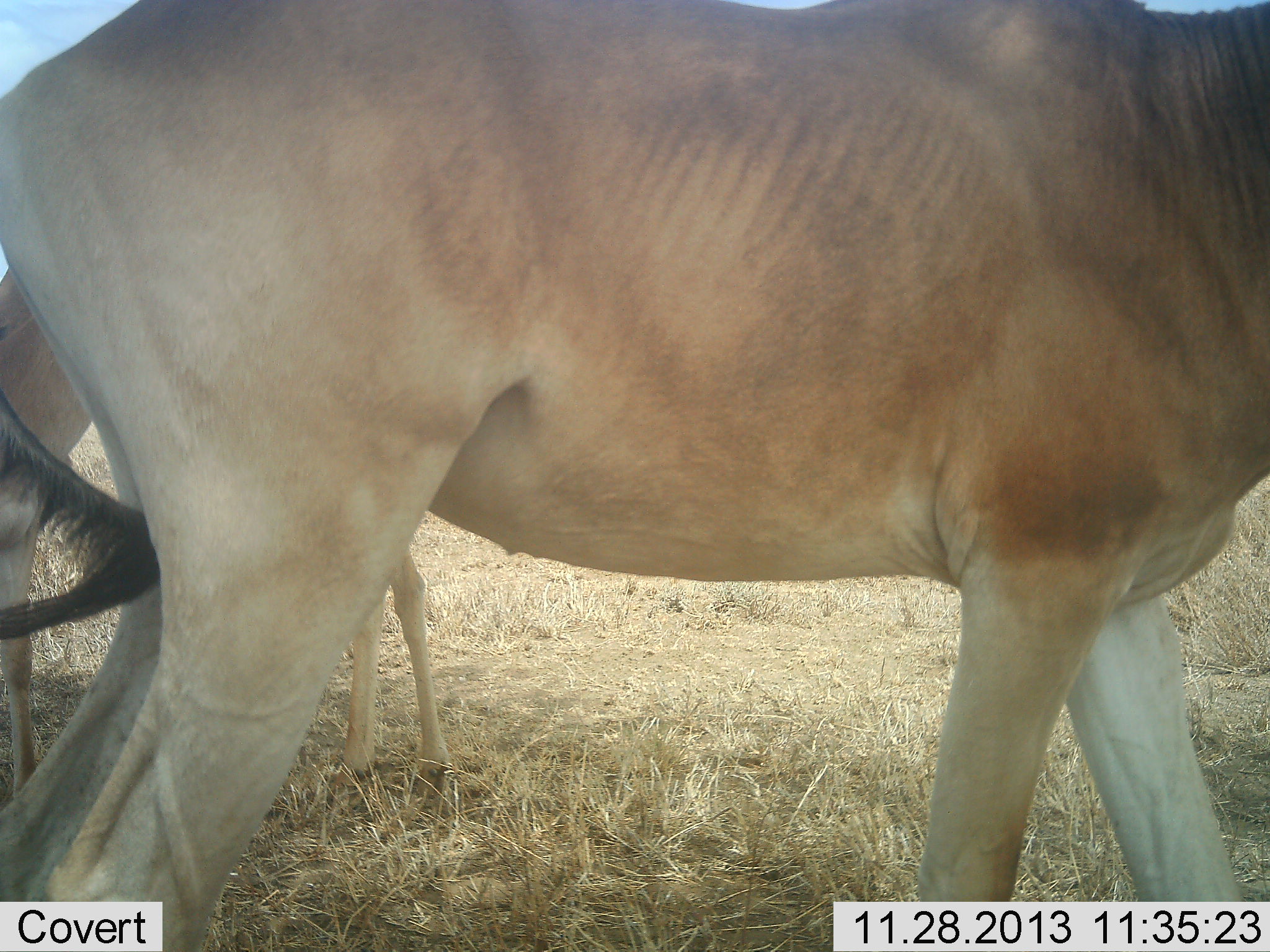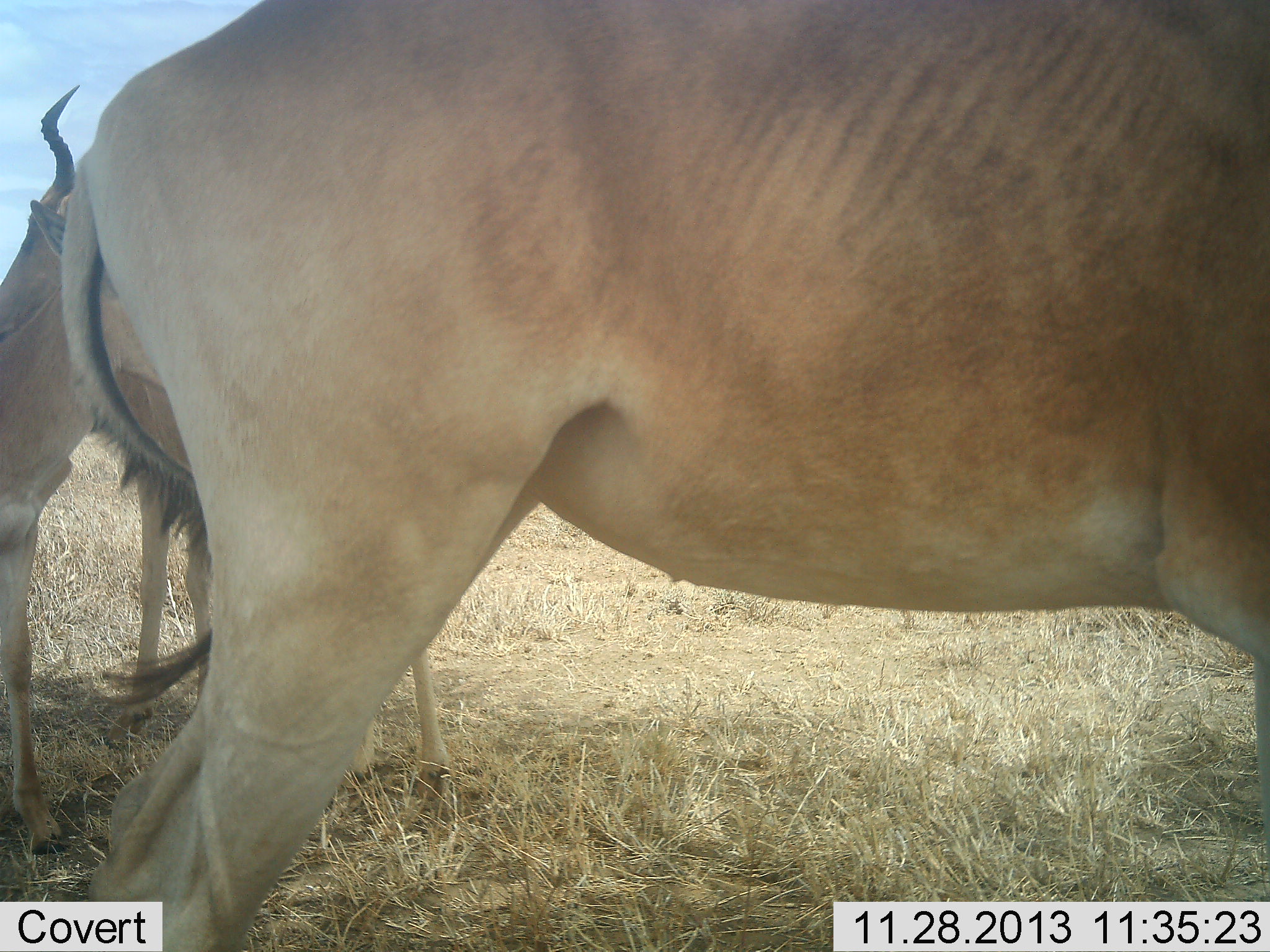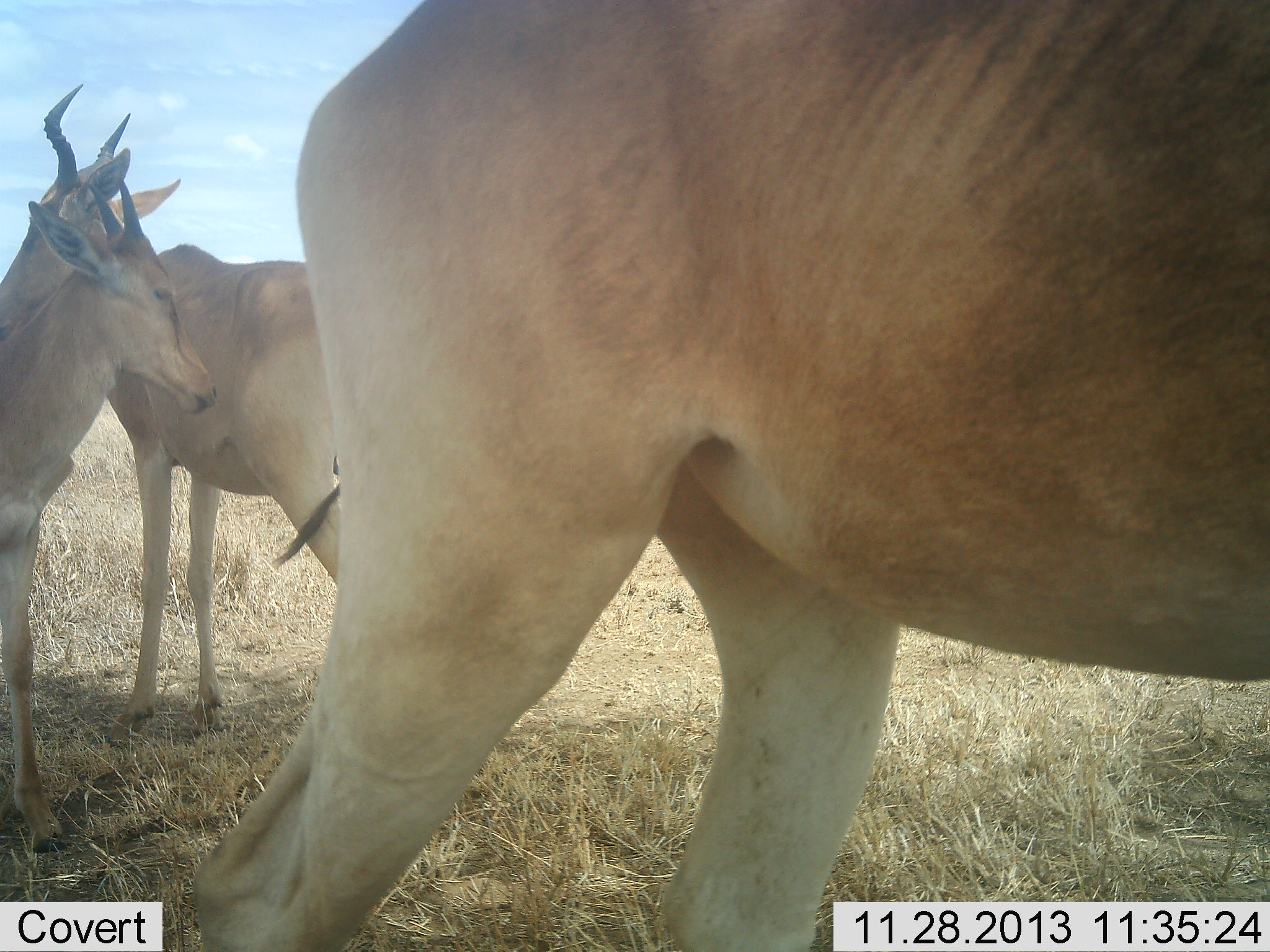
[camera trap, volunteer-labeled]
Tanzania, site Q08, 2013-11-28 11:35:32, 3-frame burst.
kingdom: Animalia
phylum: Chordata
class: Mammalia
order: Artiodactyla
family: Bovidae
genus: Alcelaphus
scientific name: Alcelaphus buselaphus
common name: hartebeest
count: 3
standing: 90%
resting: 0%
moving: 70%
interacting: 10%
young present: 30%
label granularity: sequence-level